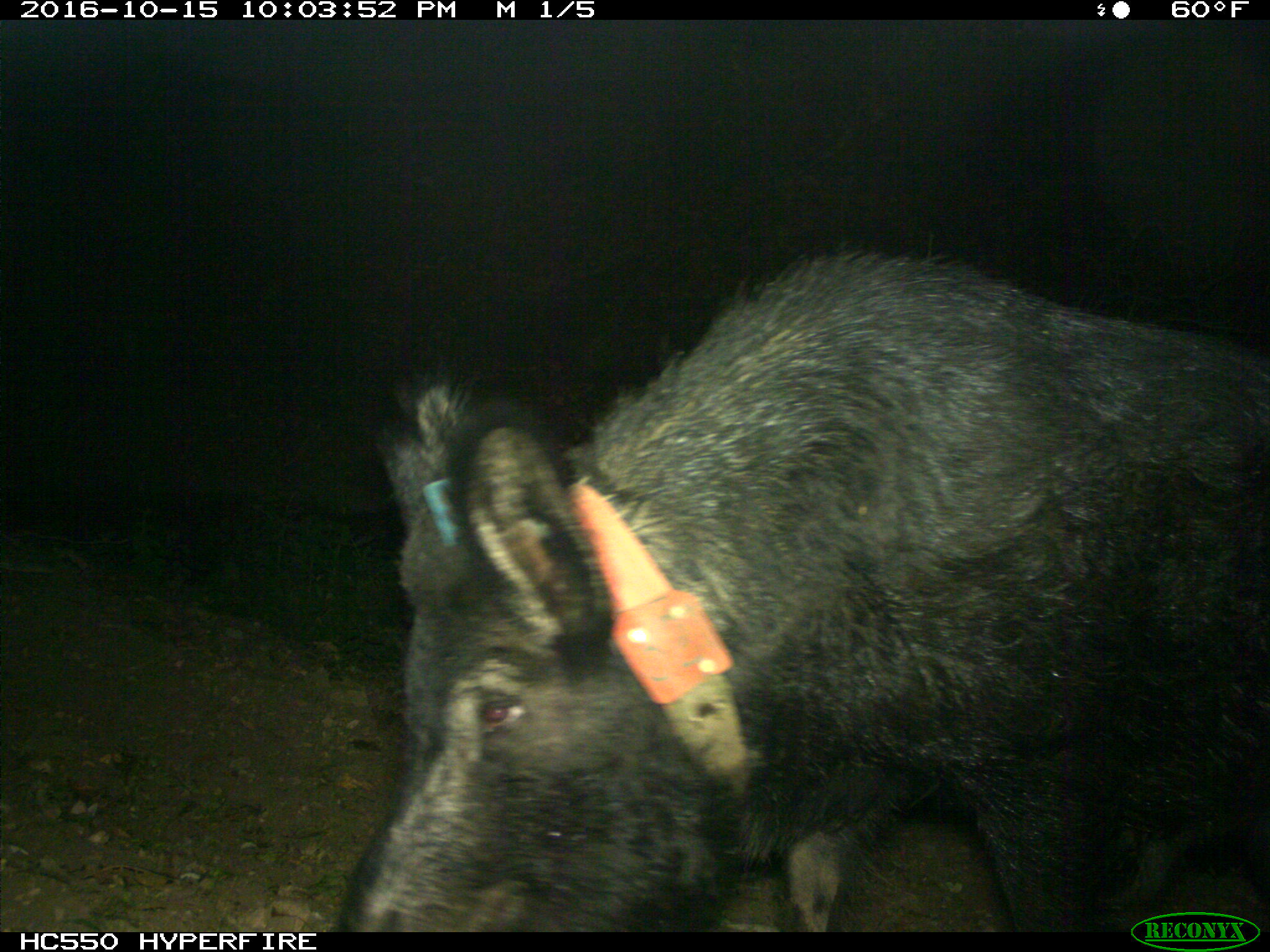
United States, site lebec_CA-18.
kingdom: Animalia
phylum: Chordata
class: Mammalia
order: Artiodactyla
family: Suidae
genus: Sus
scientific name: Sus scrofa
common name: wild boar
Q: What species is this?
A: Sus scrofa (wild boar).